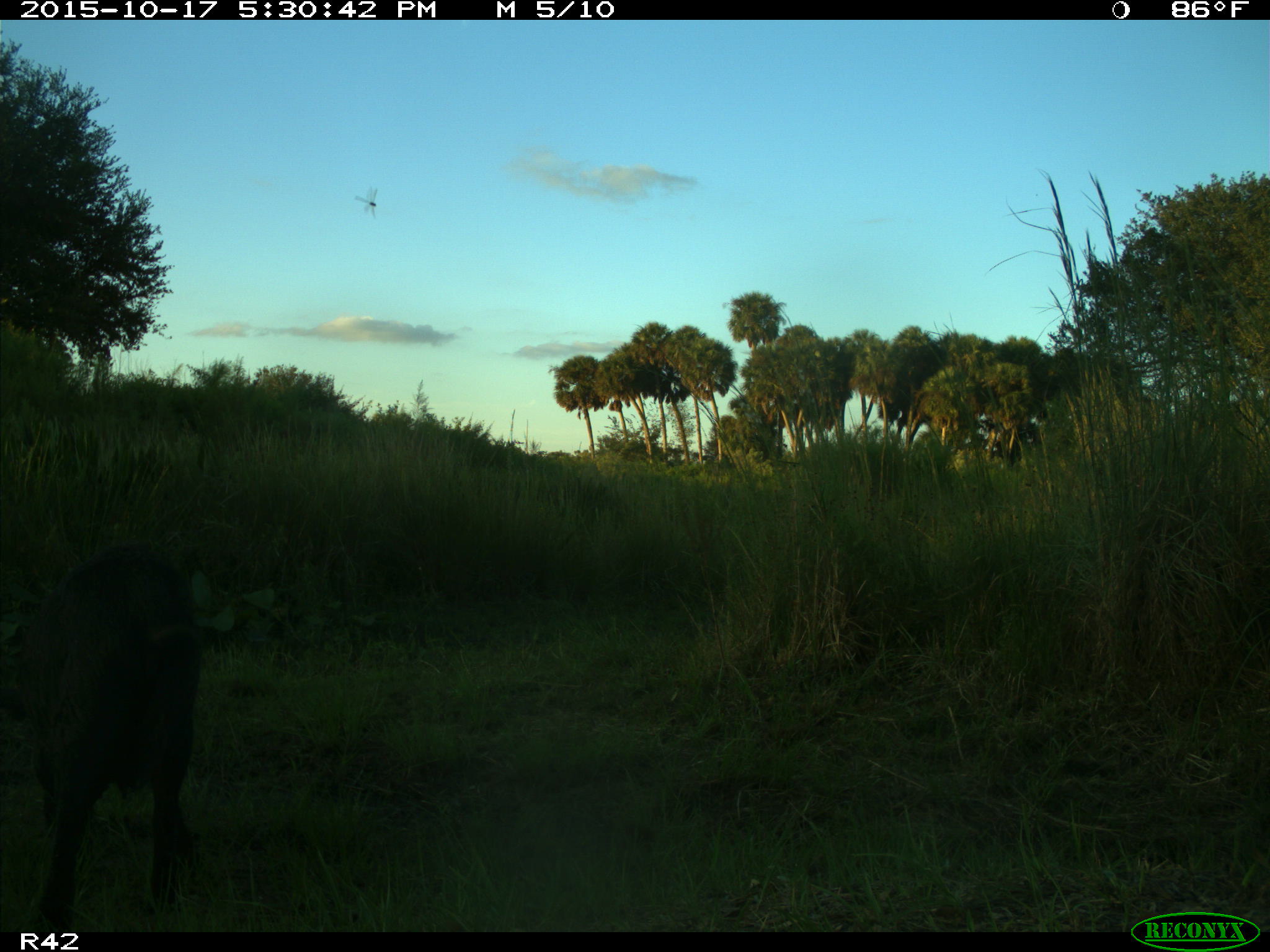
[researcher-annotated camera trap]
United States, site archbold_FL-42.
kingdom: Animalia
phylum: Chordata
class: Mammalia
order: Artiodactyla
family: Suidae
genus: Sus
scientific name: Sus scrofa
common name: wild boar